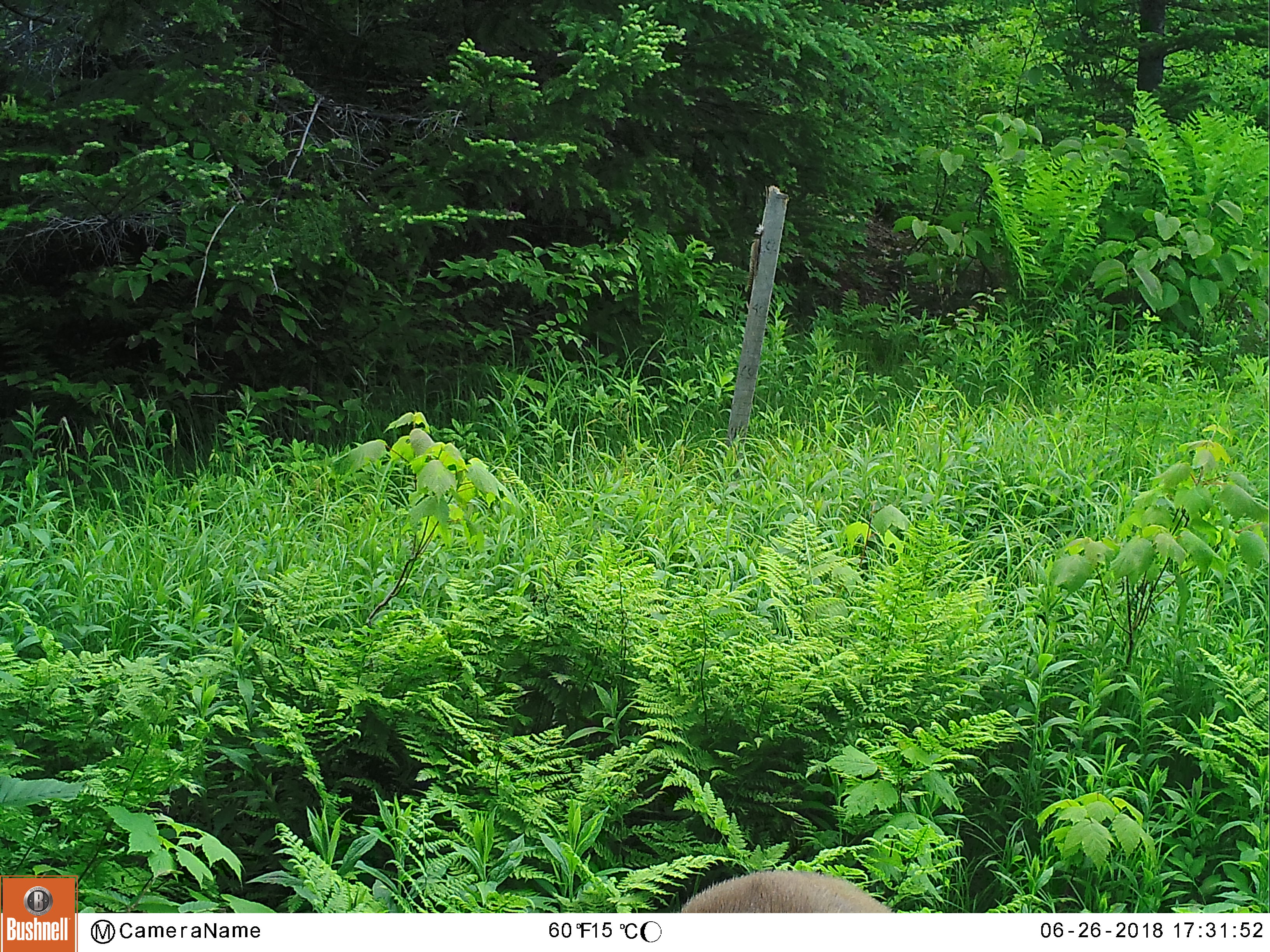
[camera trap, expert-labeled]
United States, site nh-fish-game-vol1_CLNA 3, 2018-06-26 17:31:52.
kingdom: Animalia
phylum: Chordata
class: Mammalia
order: Artiodactyla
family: Cervidae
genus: Odocoileus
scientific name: Odocoileus virginianus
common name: white-tailed deer